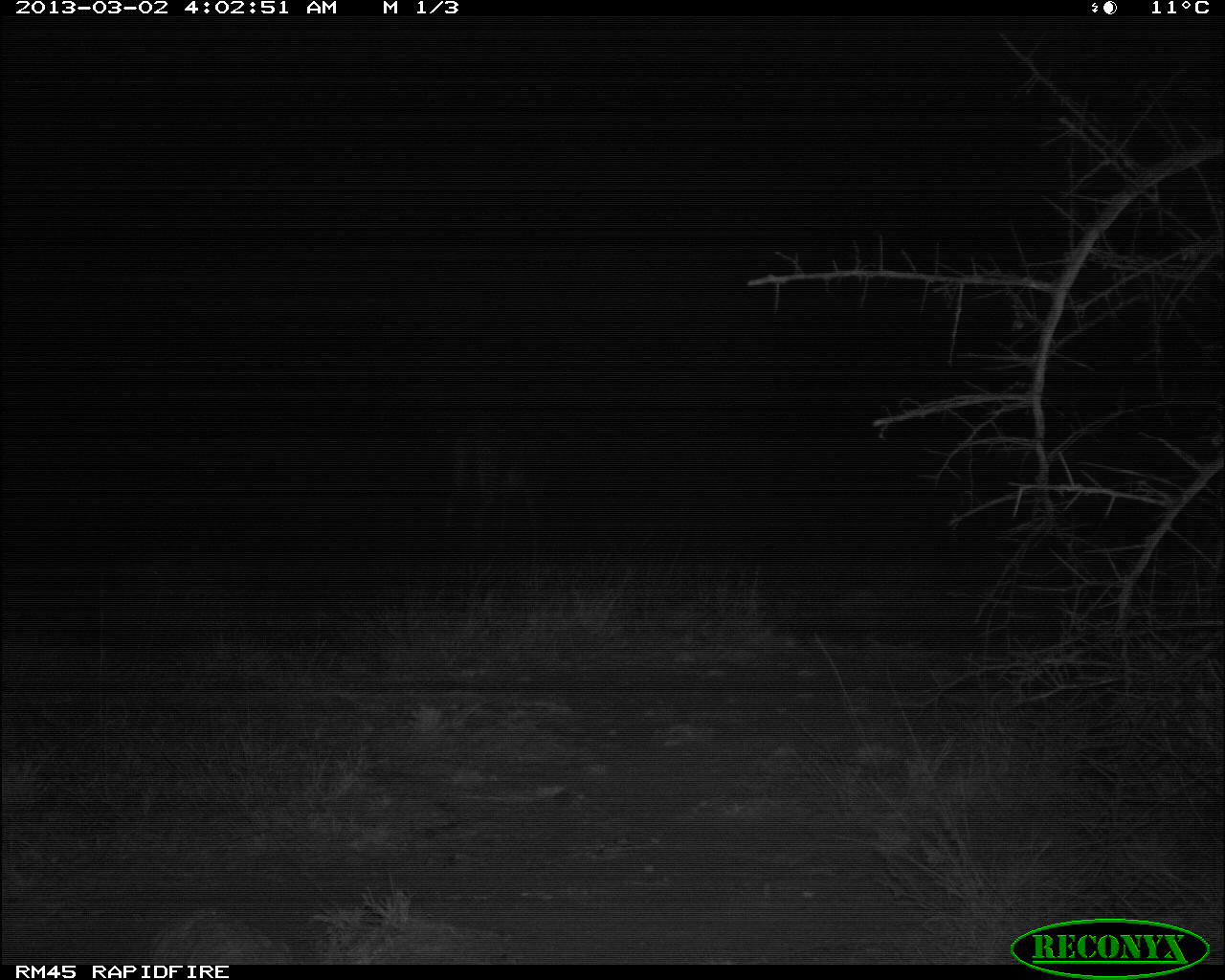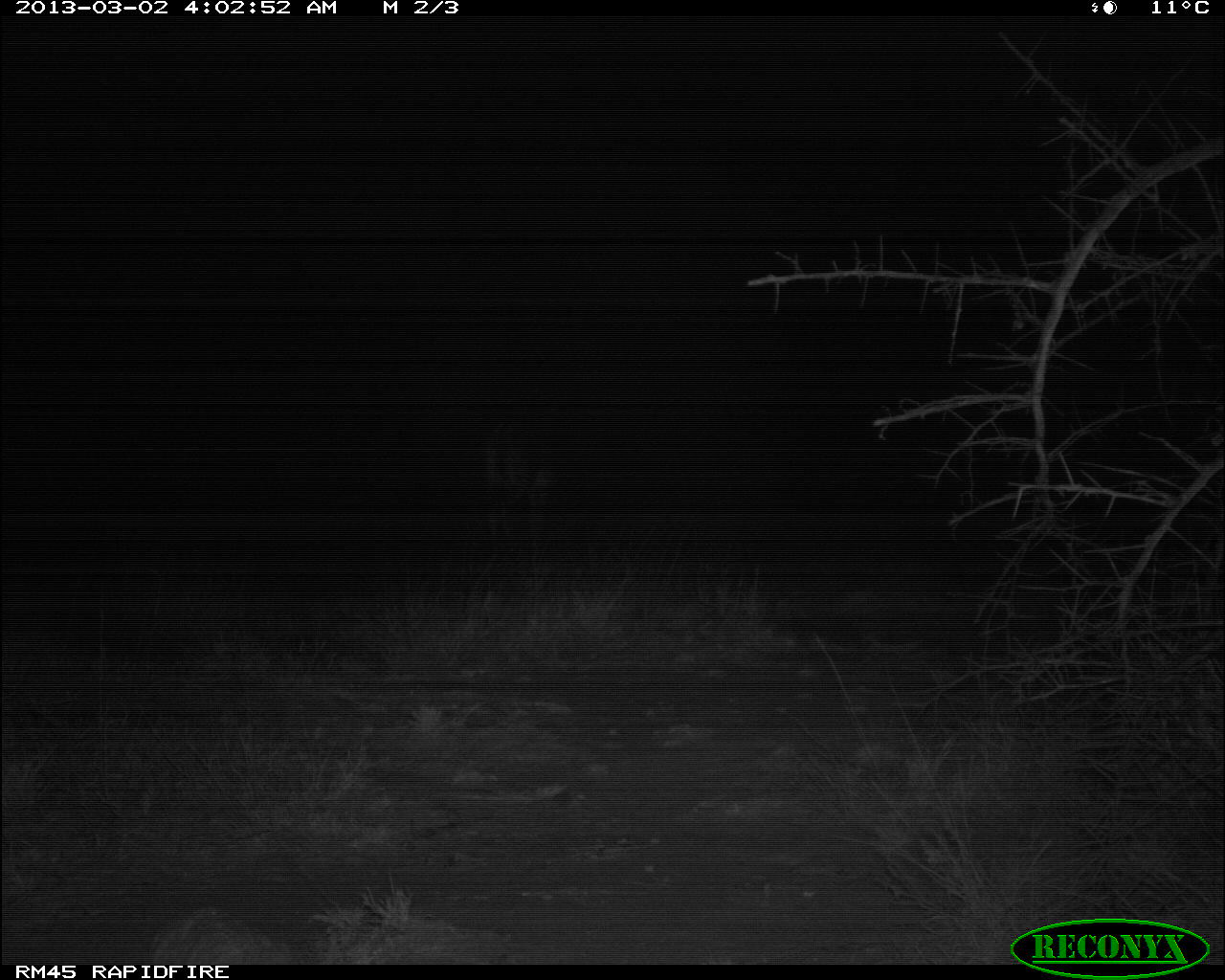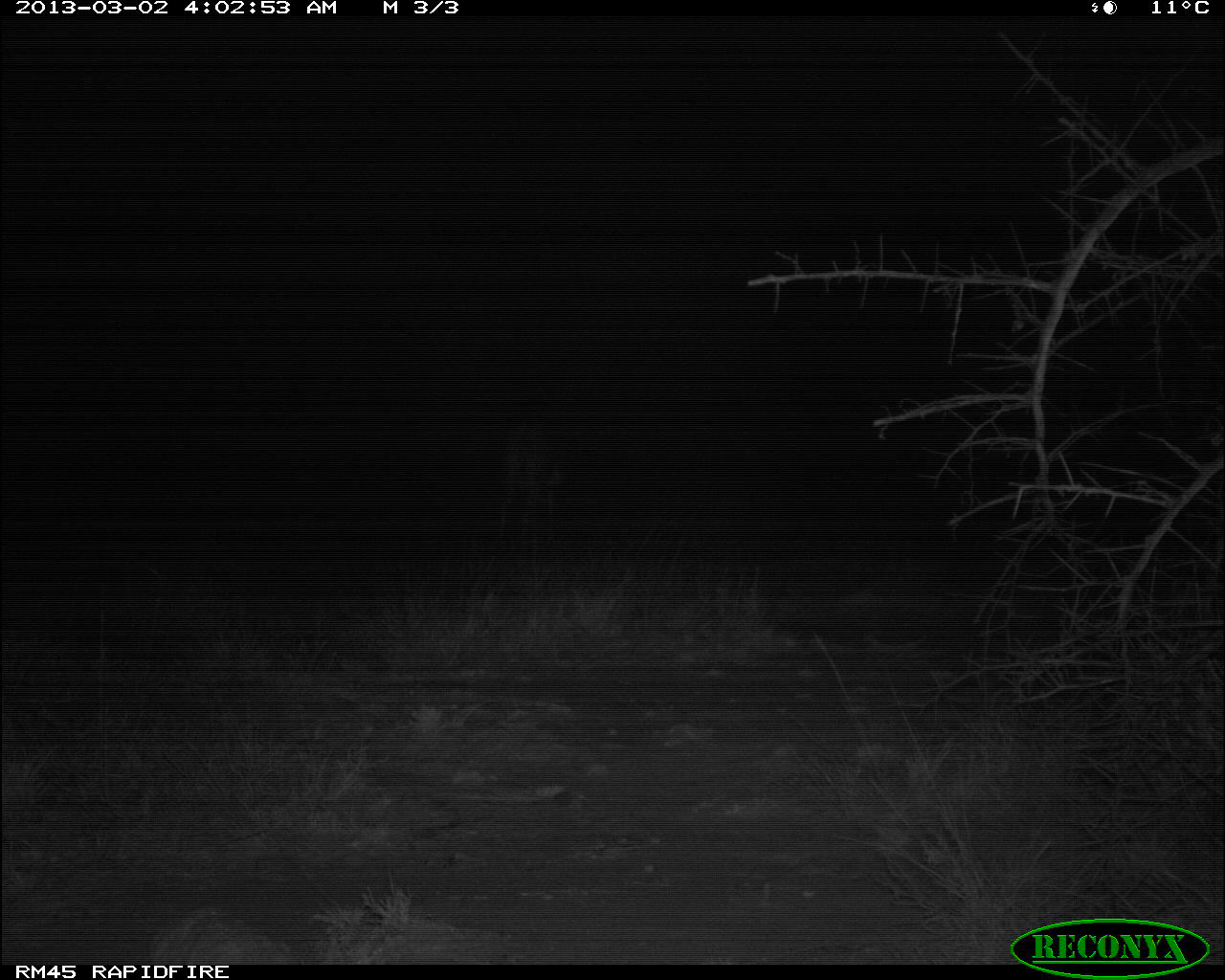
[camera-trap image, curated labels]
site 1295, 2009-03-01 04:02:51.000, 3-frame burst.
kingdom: Animalia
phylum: Chordata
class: Mammalia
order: Artiodactyla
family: Bovidae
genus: Aepyceros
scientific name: Aepyceros melampus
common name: impala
Aepyceros melampus (impala), count 1.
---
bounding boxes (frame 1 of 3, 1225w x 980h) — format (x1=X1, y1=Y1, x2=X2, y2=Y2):
aepyceros melampus: (x1=444, y1=405, x2=557, y2=539)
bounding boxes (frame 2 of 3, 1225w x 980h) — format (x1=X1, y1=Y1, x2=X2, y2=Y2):
aepyceros melampus: (x1=482, y1=383, x2=573, y2=544)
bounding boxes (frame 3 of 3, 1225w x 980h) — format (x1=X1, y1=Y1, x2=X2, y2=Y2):
aepyceros melampus: (x1=496, y1=411, x2=569, y2=537)